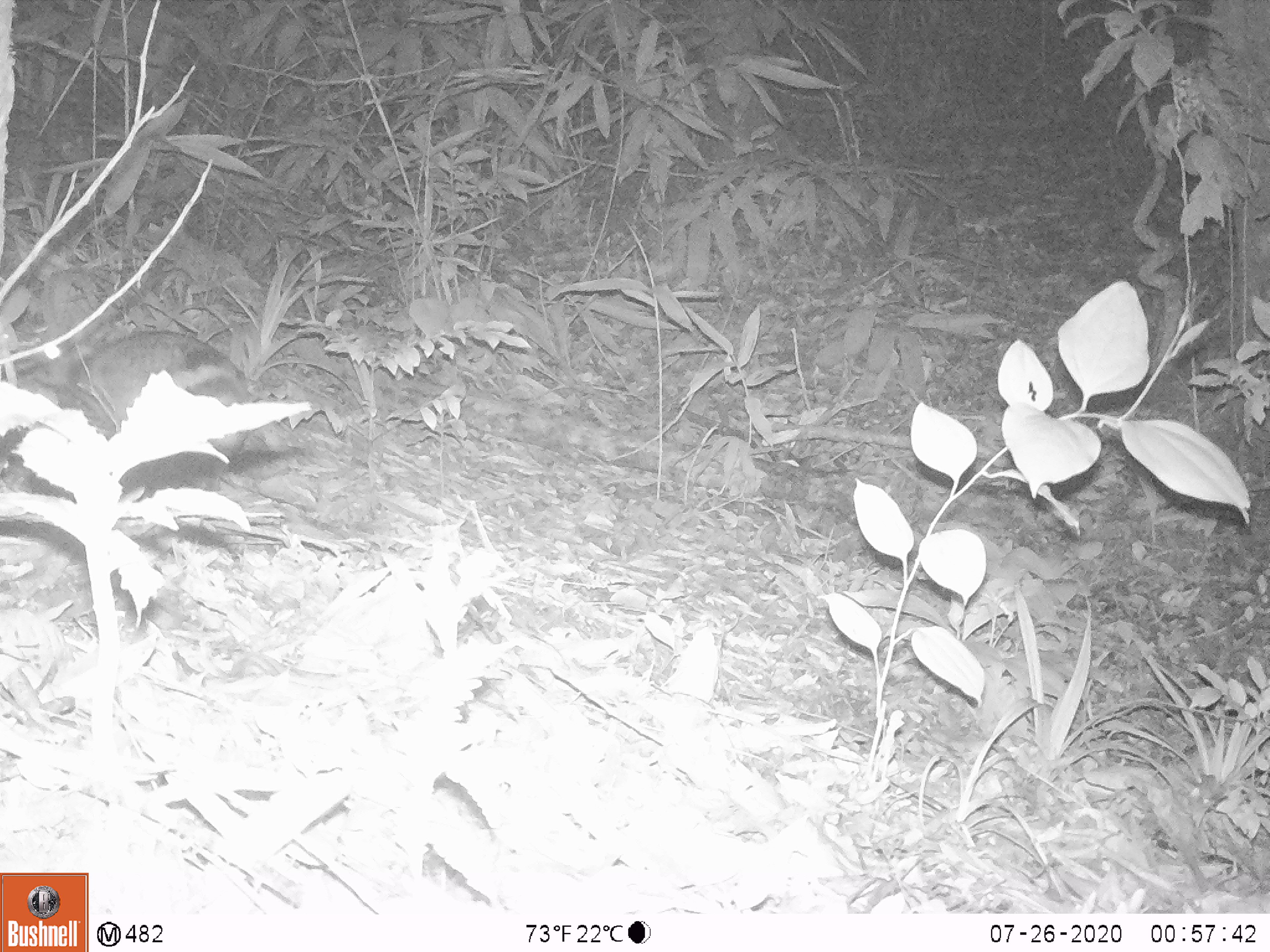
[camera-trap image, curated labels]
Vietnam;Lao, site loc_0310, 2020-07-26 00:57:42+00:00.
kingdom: Animalia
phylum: Chordata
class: Mammalia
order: Lagomorpha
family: Leporidae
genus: Nesolagus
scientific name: Nesolagus timminsi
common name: annamite striped rabbit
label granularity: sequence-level